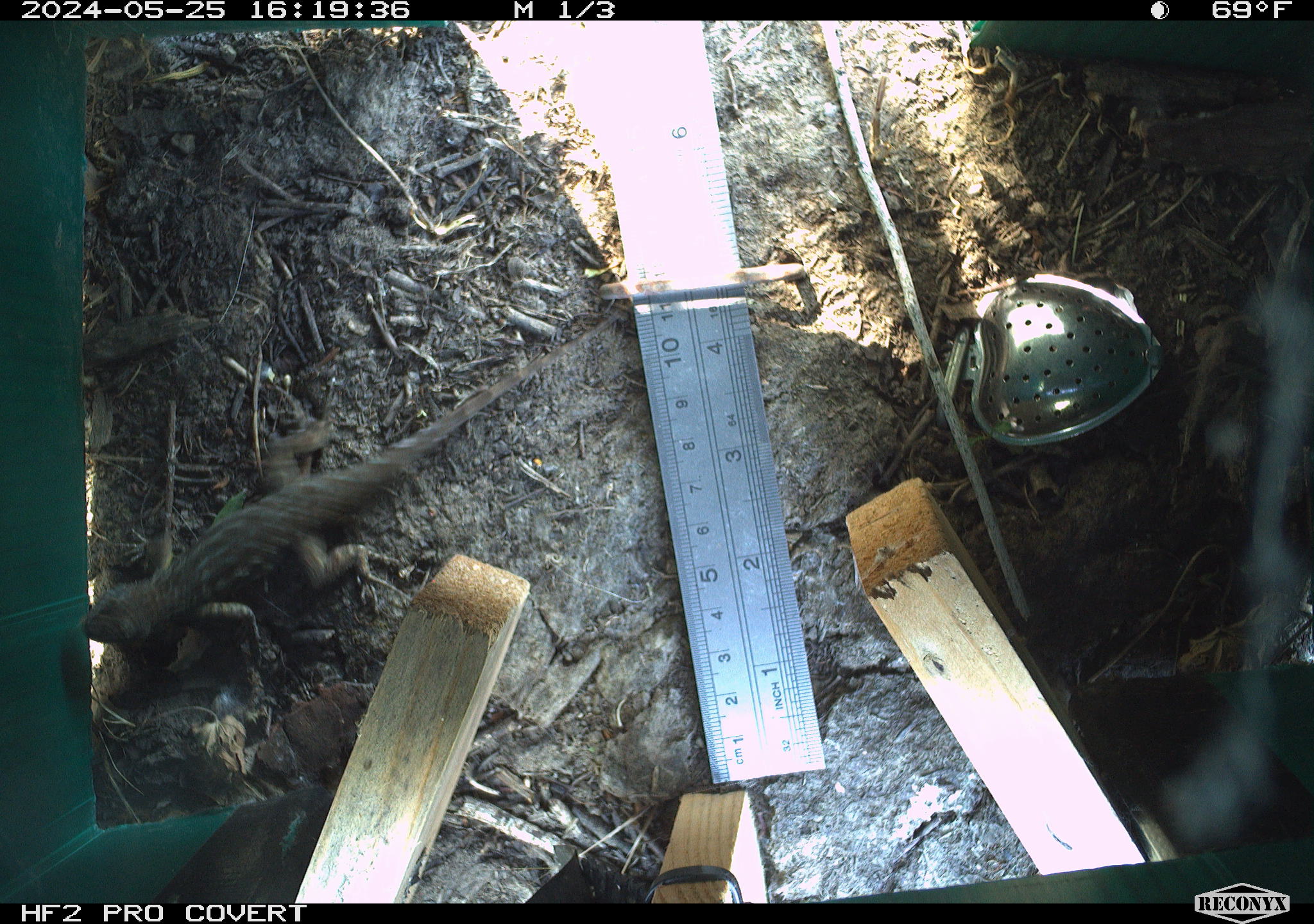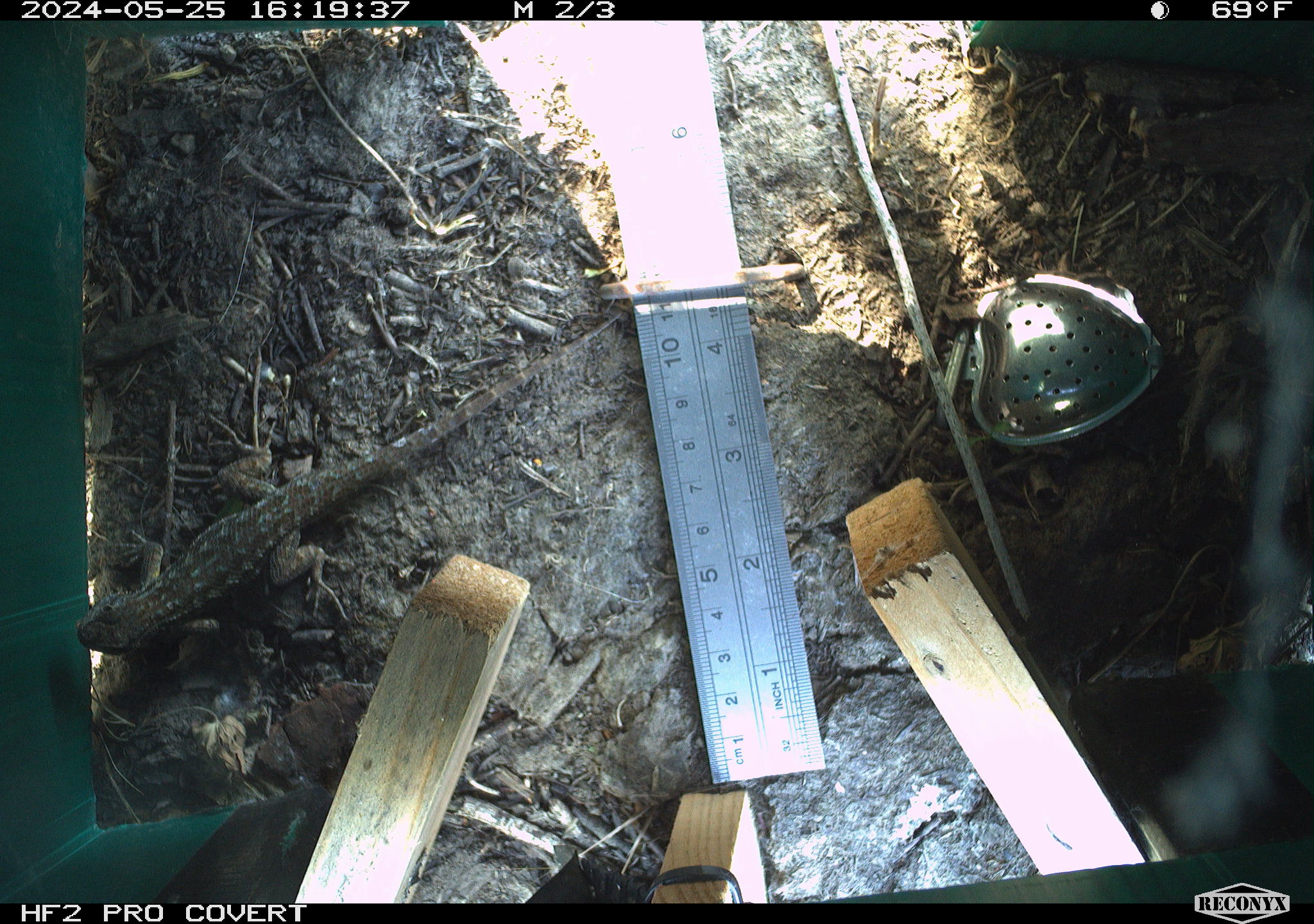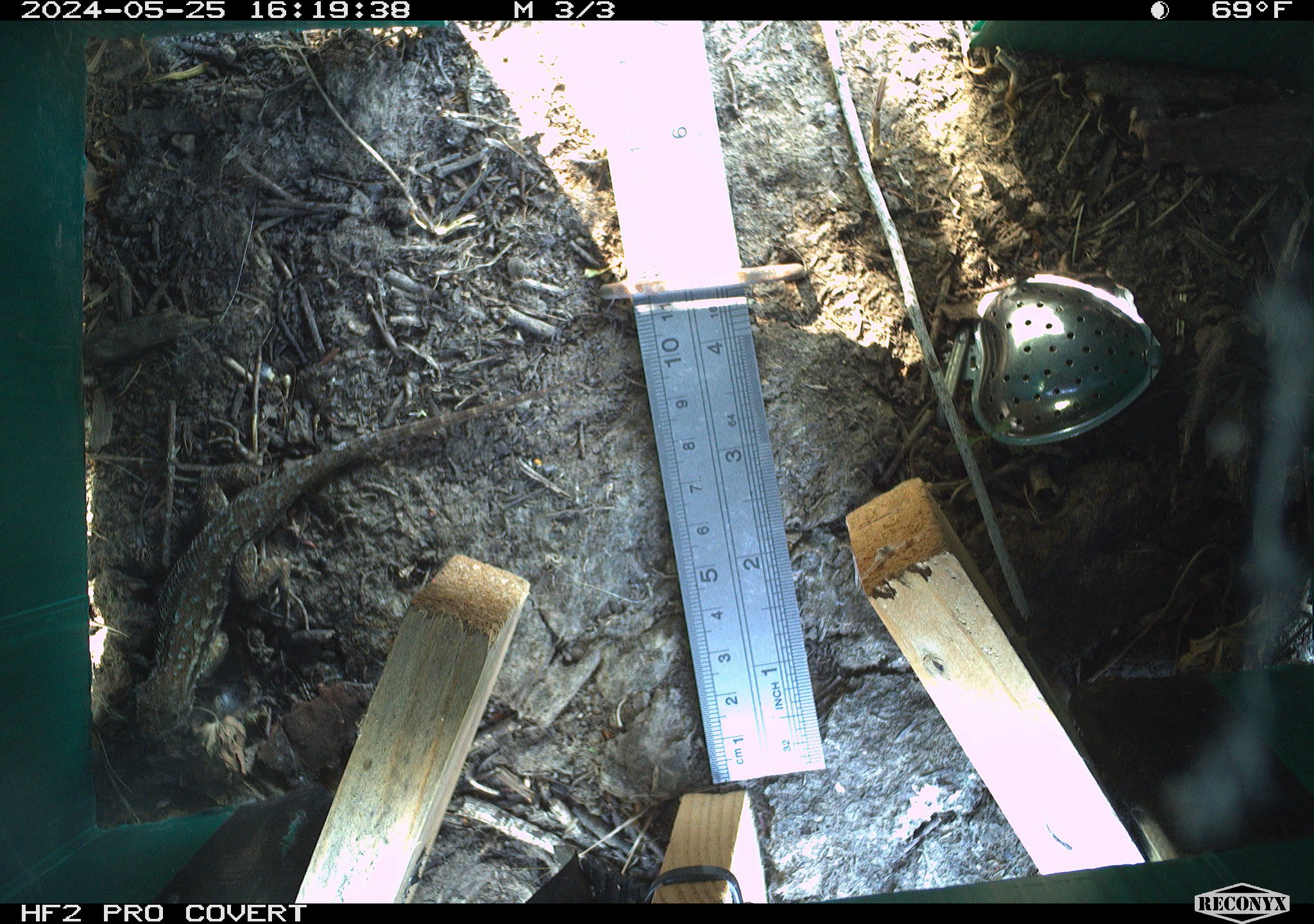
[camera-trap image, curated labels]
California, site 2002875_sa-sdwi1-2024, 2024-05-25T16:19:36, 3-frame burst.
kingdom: Animalia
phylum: Chordata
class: Reptilia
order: Squamata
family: Phrynosomatidae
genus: Sceloporus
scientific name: Sceloporus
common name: spiny lizards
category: sceloporus species